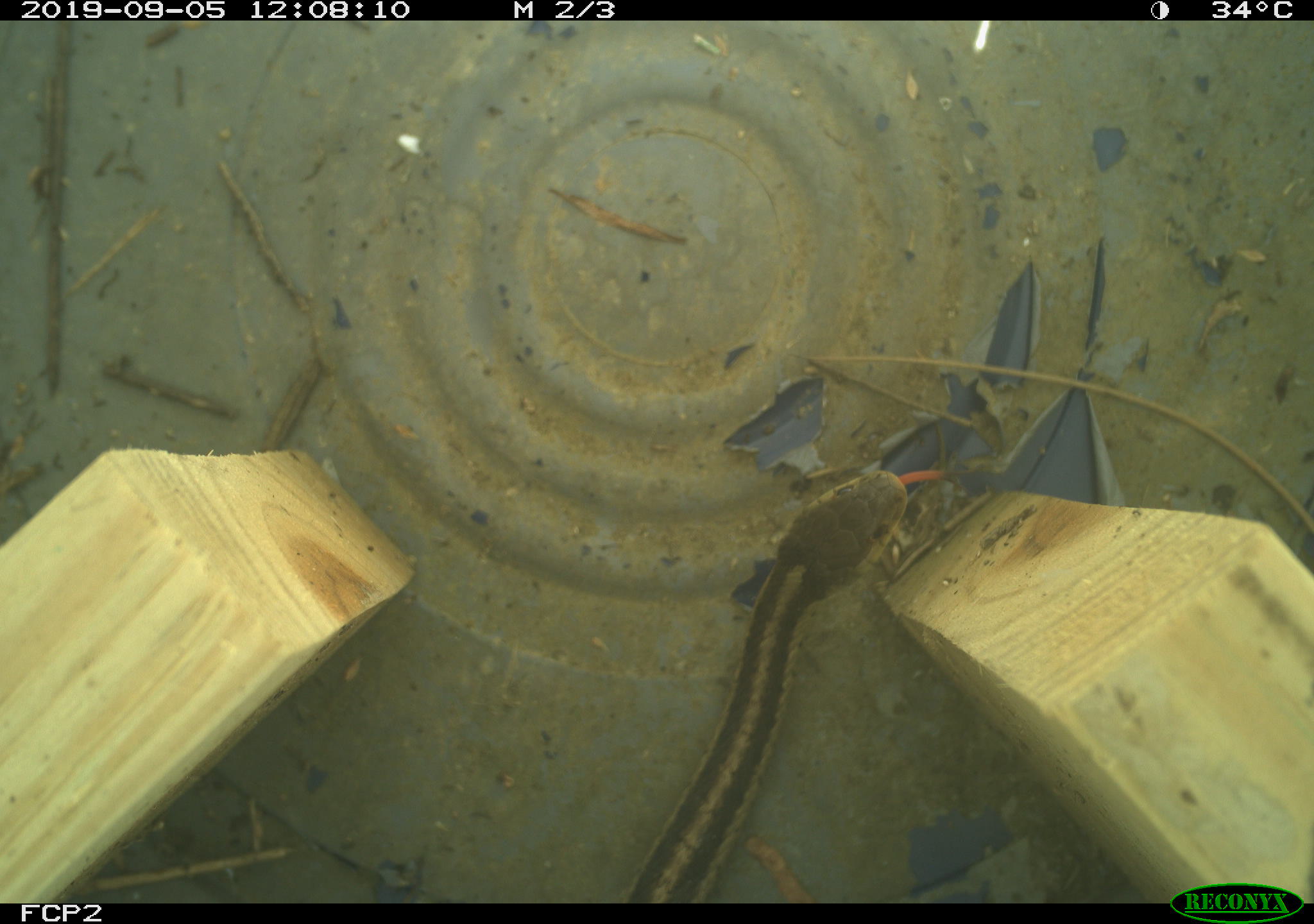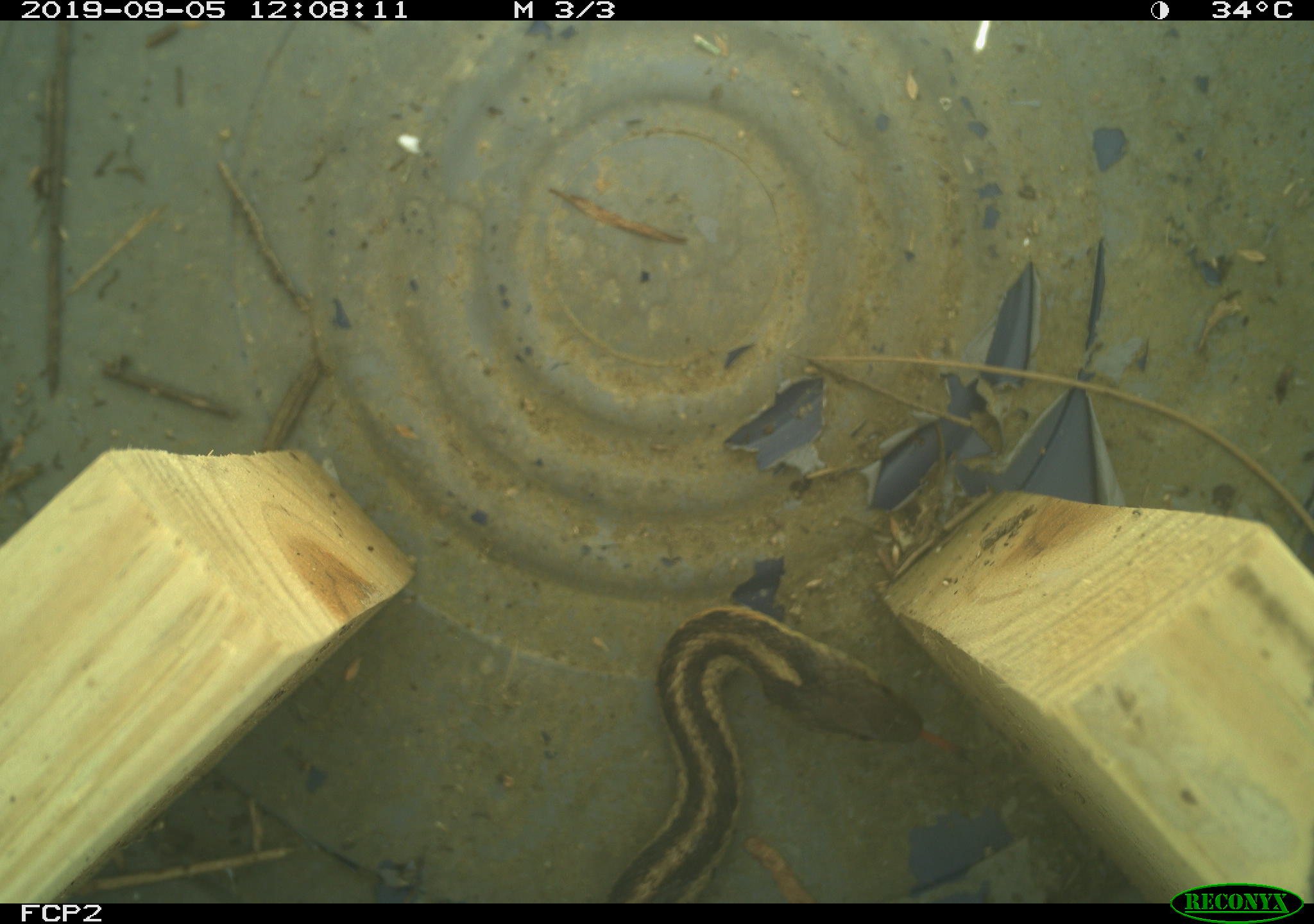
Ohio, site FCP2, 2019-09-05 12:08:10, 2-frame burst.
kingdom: Animalia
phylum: Chordata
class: Reptilia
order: Squamata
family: Colubridae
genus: Thamnophis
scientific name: Thamnophis sirtalis sirtalis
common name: eastern gartersnake